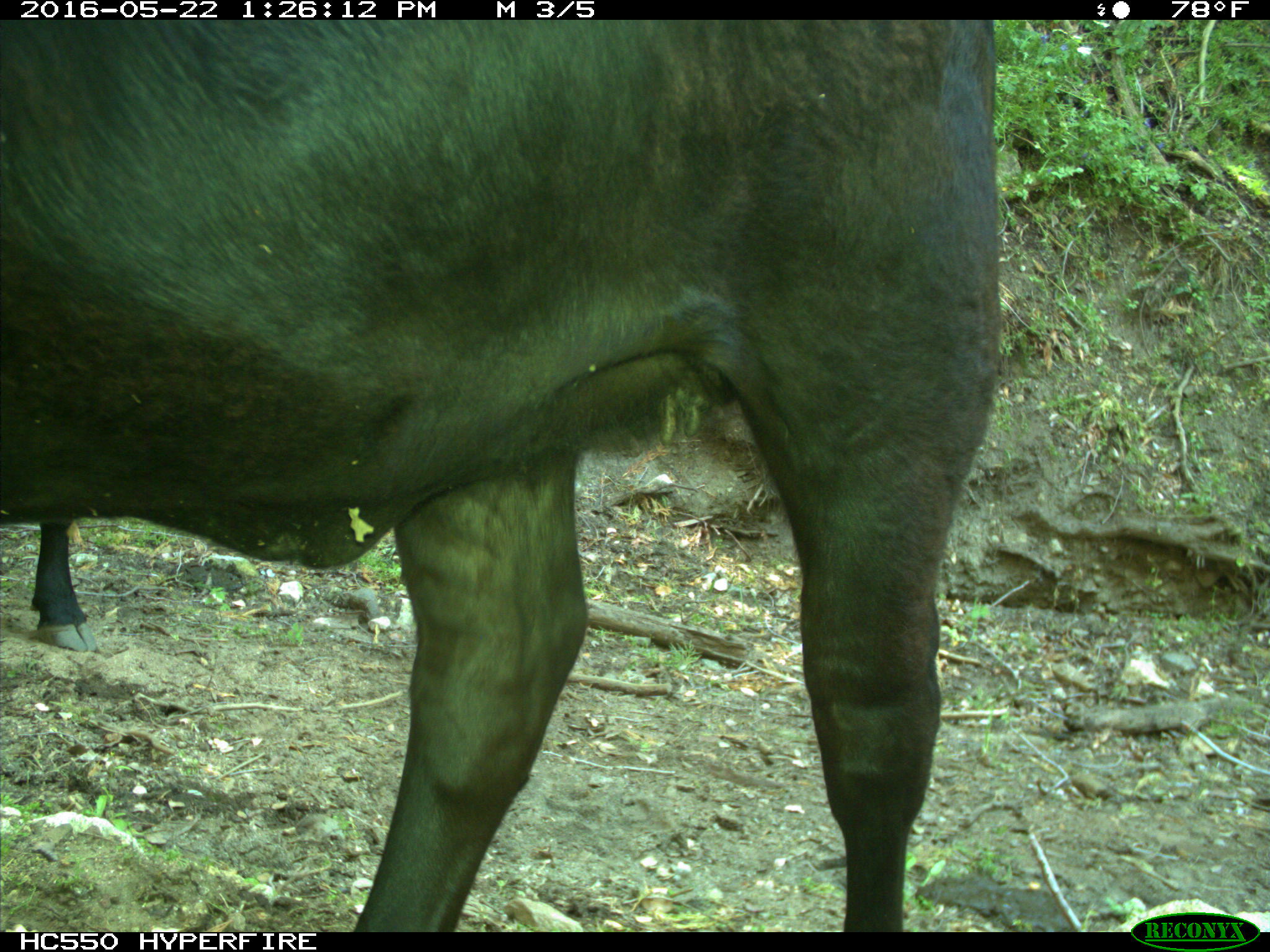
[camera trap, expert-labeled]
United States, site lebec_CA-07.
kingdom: Animalia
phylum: Chordata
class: Mammalia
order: Artiodactyla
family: Bovidae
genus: Bos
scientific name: Bos taurus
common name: domestic cow